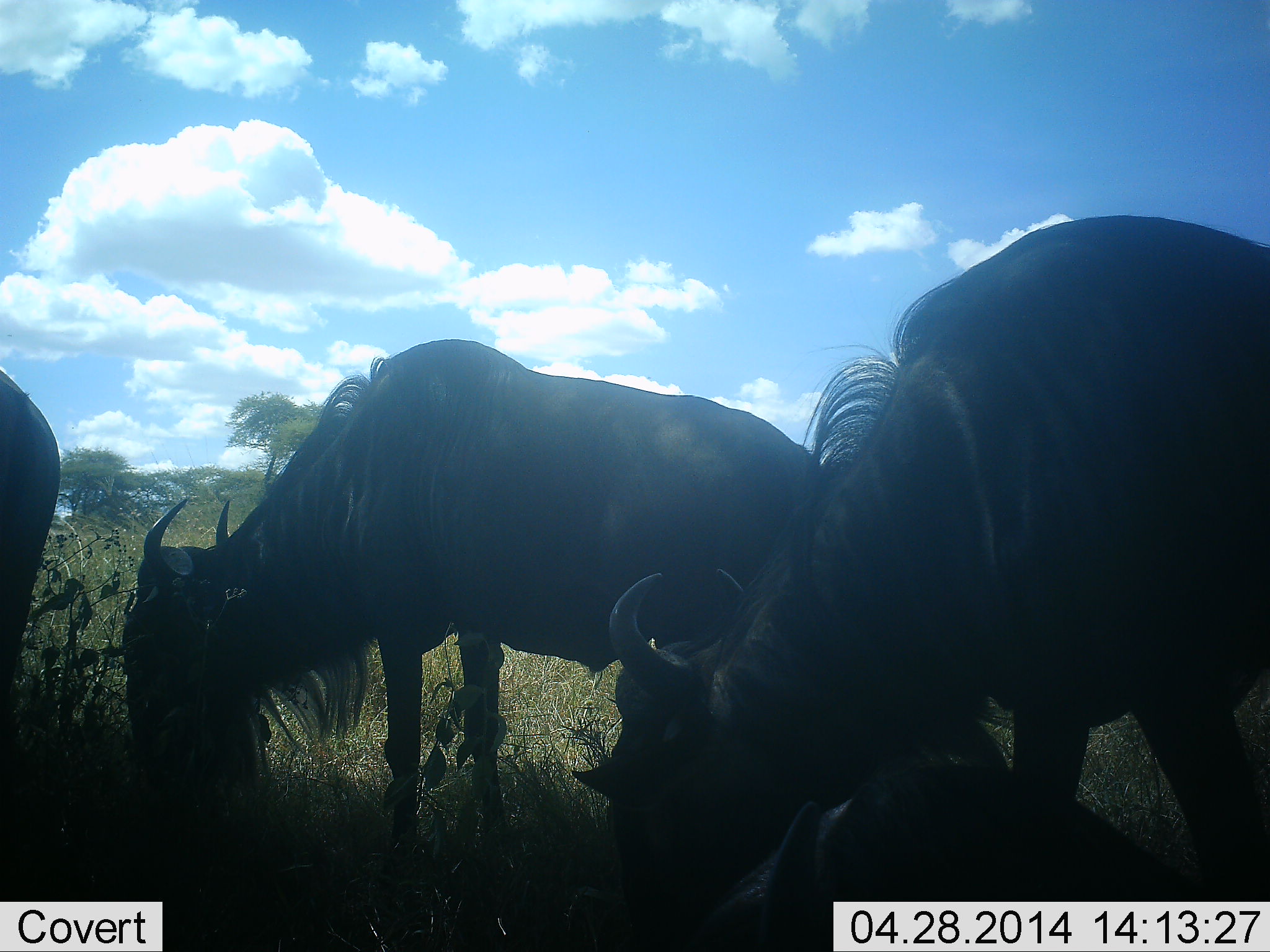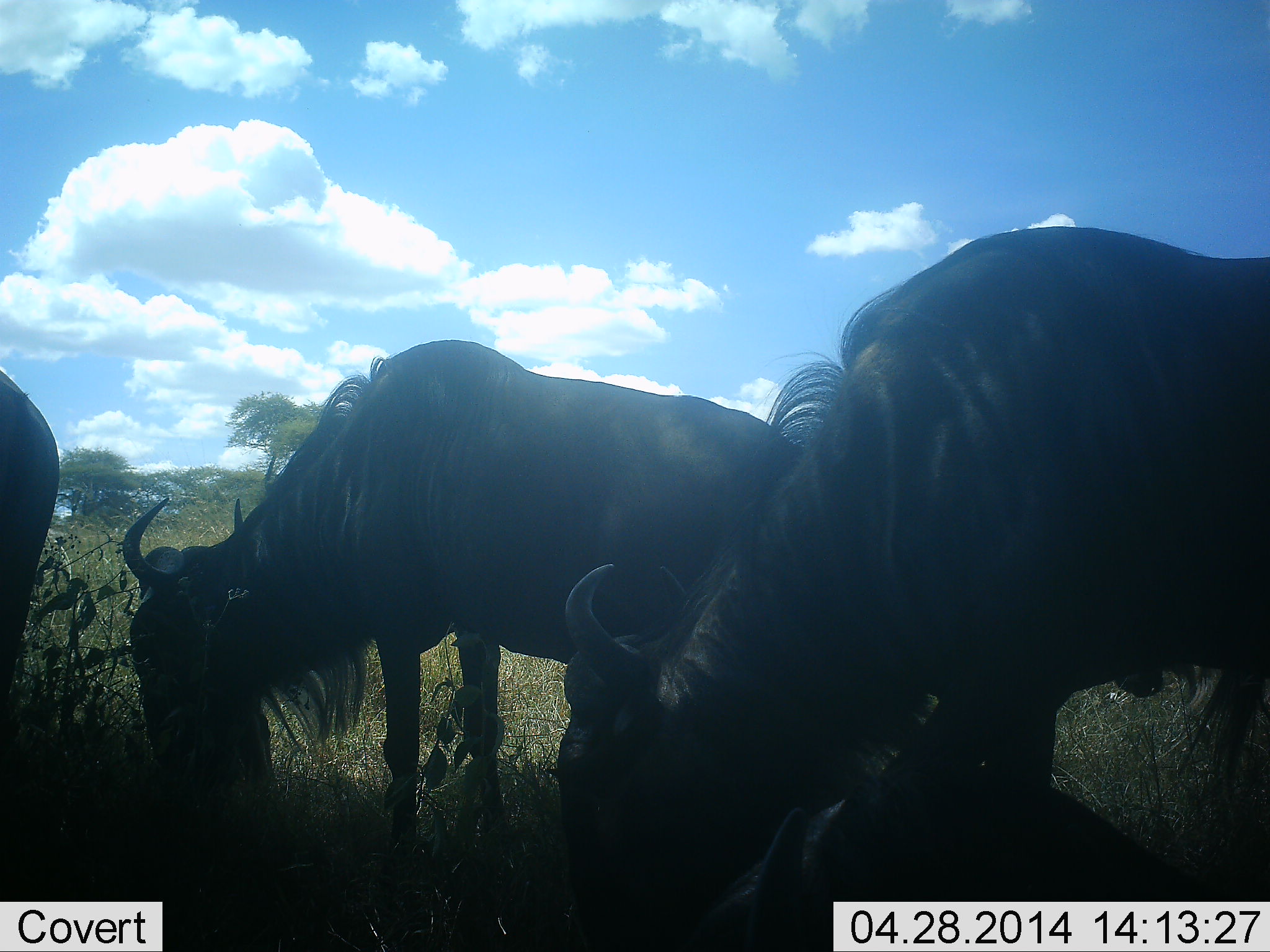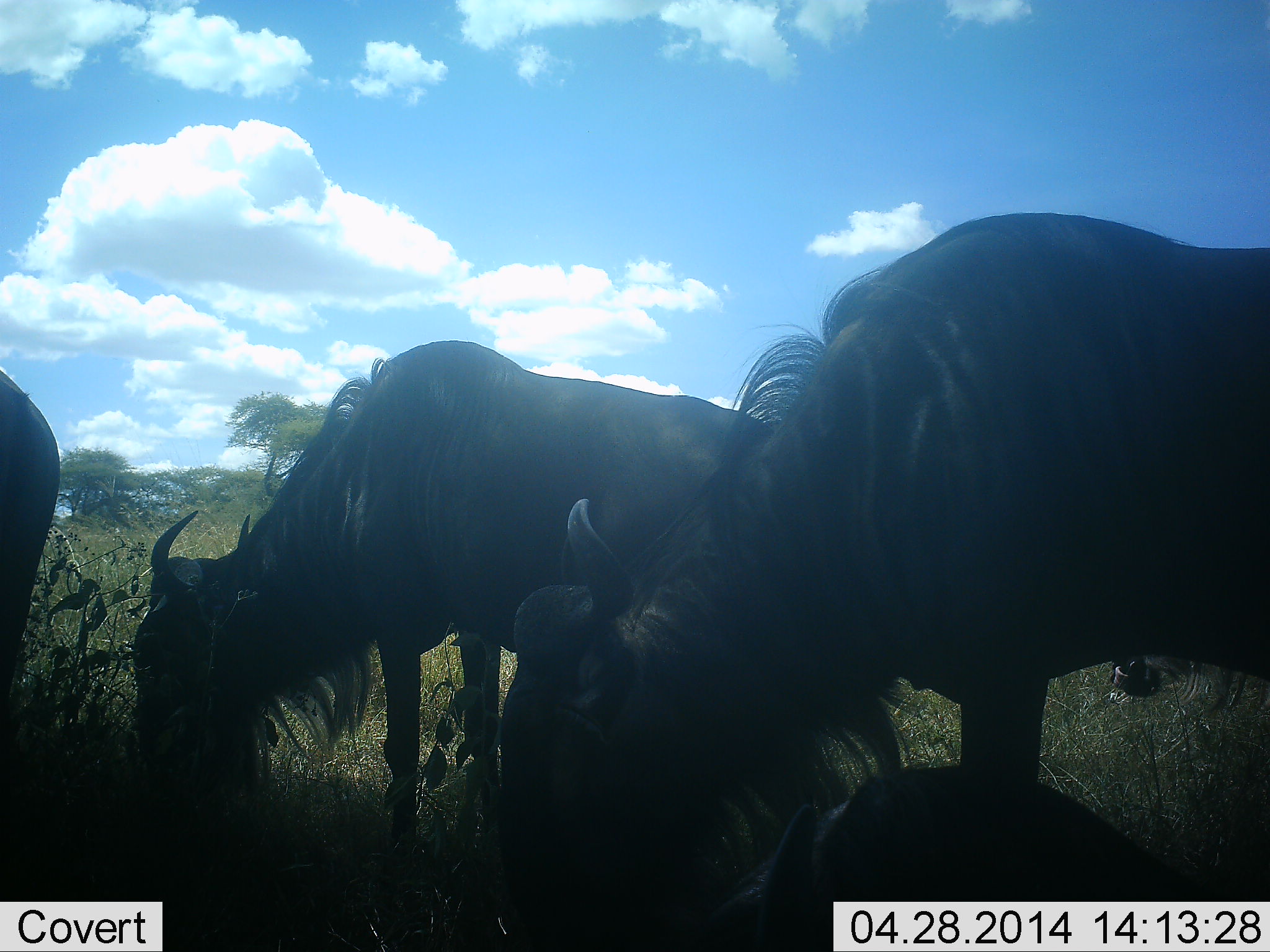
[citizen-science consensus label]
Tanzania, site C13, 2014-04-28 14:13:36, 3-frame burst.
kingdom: Animalia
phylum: Chordata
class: Mammalia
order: Artiodactyla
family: Bovidae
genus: Connochaetes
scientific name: Connochaetes taurinus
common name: blue wildebeest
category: wildebeest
Wildebeest (blue wildebeest) (Connochaetes taurinus), count 4. Behavior (volunteer vote fractions): standing 50%, resting 60%, moving 10%, interacting 0%. Young present (vote fraction): 0%. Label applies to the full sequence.